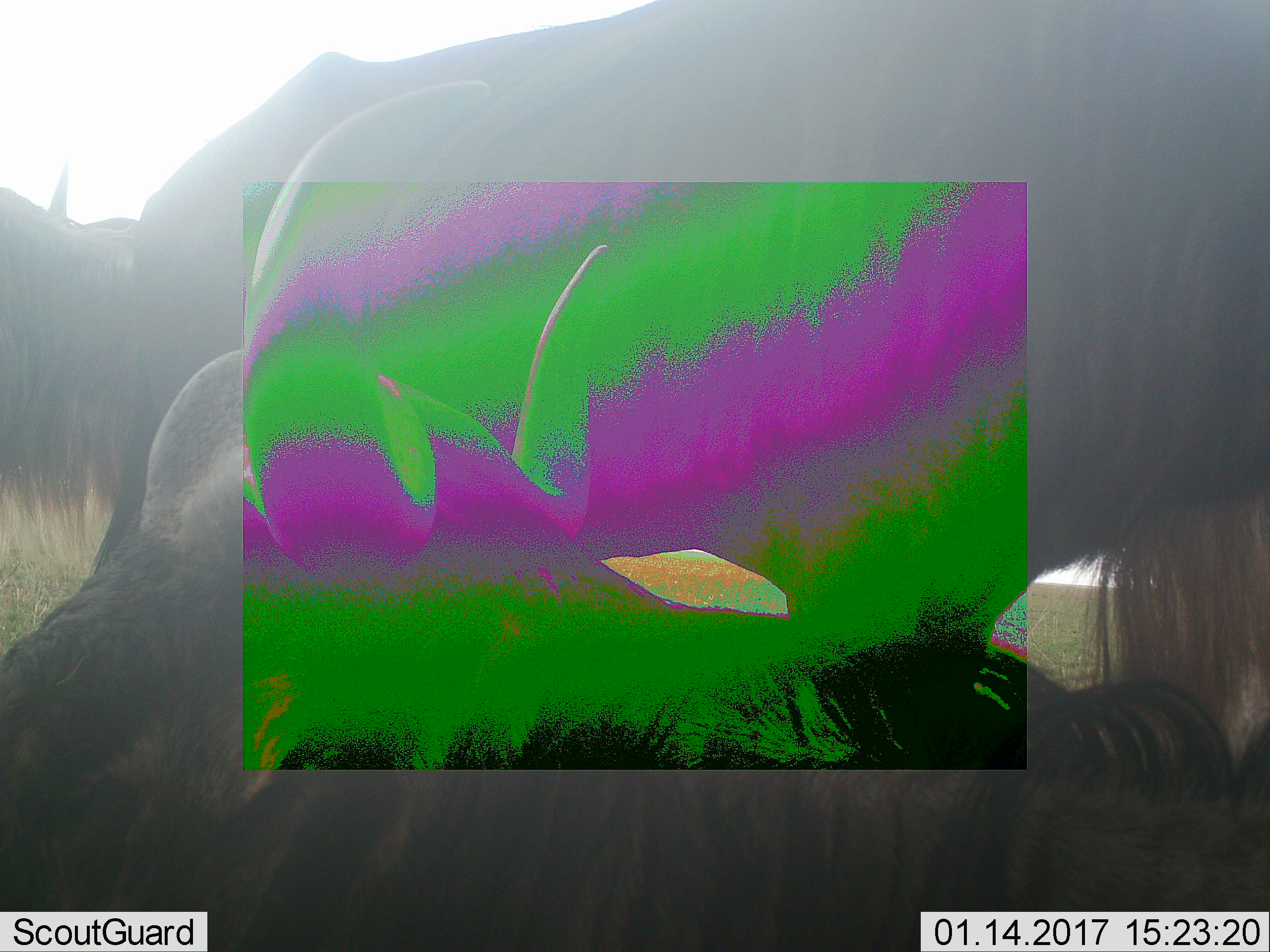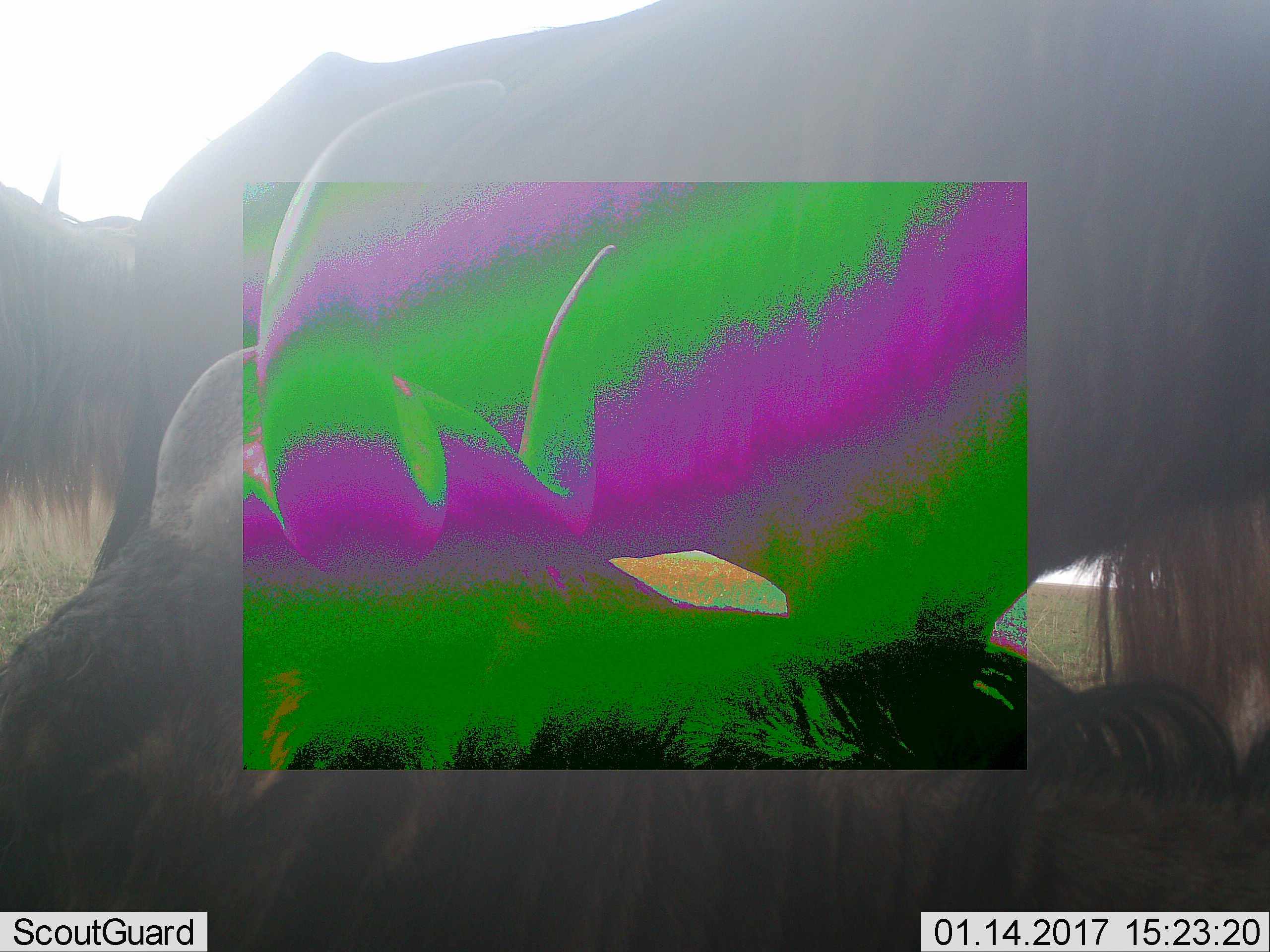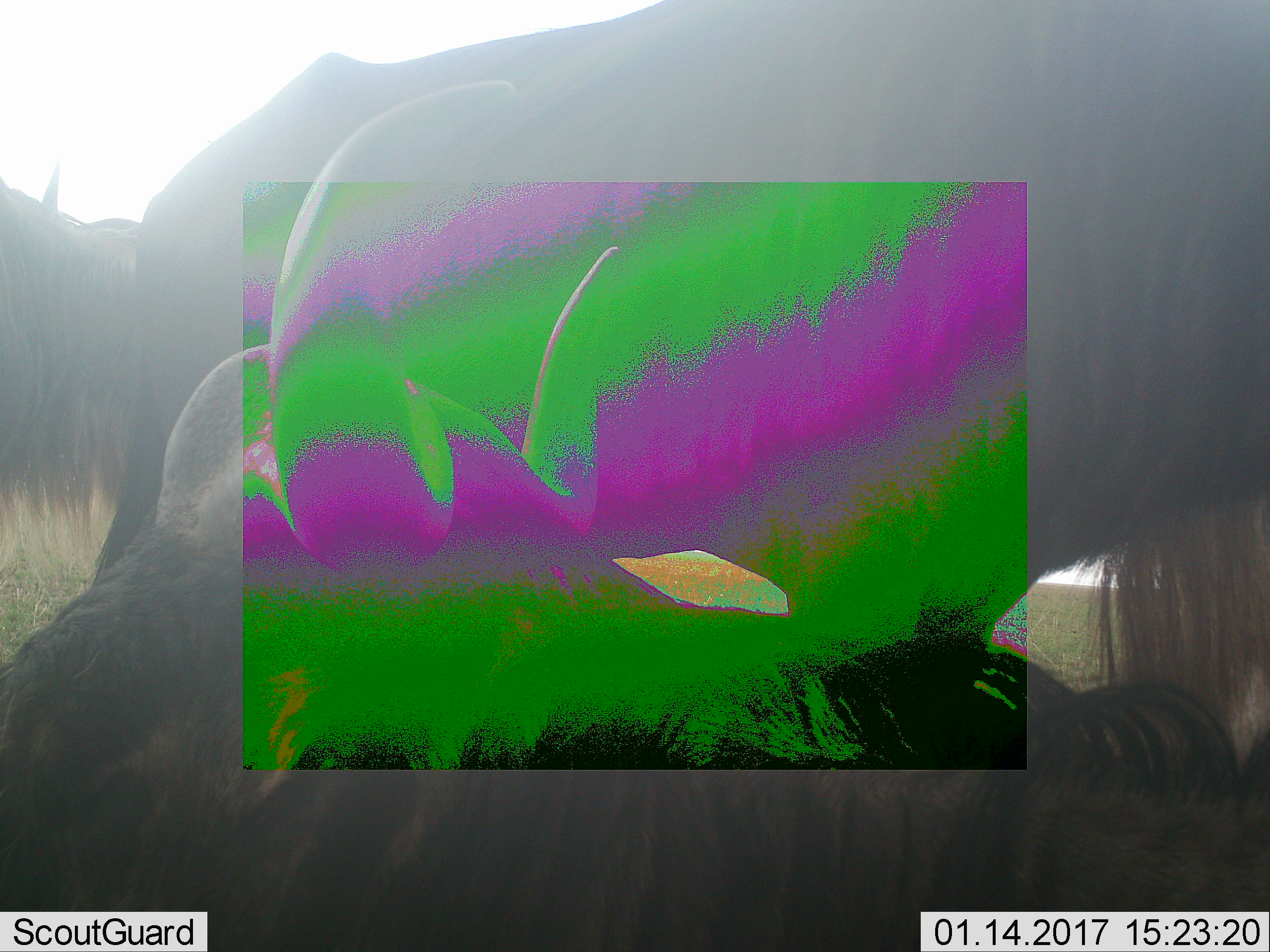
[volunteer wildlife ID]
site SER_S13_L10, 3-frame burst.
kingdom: Animalia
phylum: Chordata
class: Mammalia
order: Artiodactyla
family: Bovidae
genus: Connochaetes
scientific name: Connochaetes taurinus taurinus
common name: blue wildebeest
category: wildebeestblue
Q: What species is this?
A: Wildebeestblue (blue wildebeest) (Connochaetes taurinus taurinus).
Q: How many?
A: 3.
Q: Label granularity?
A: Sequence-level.